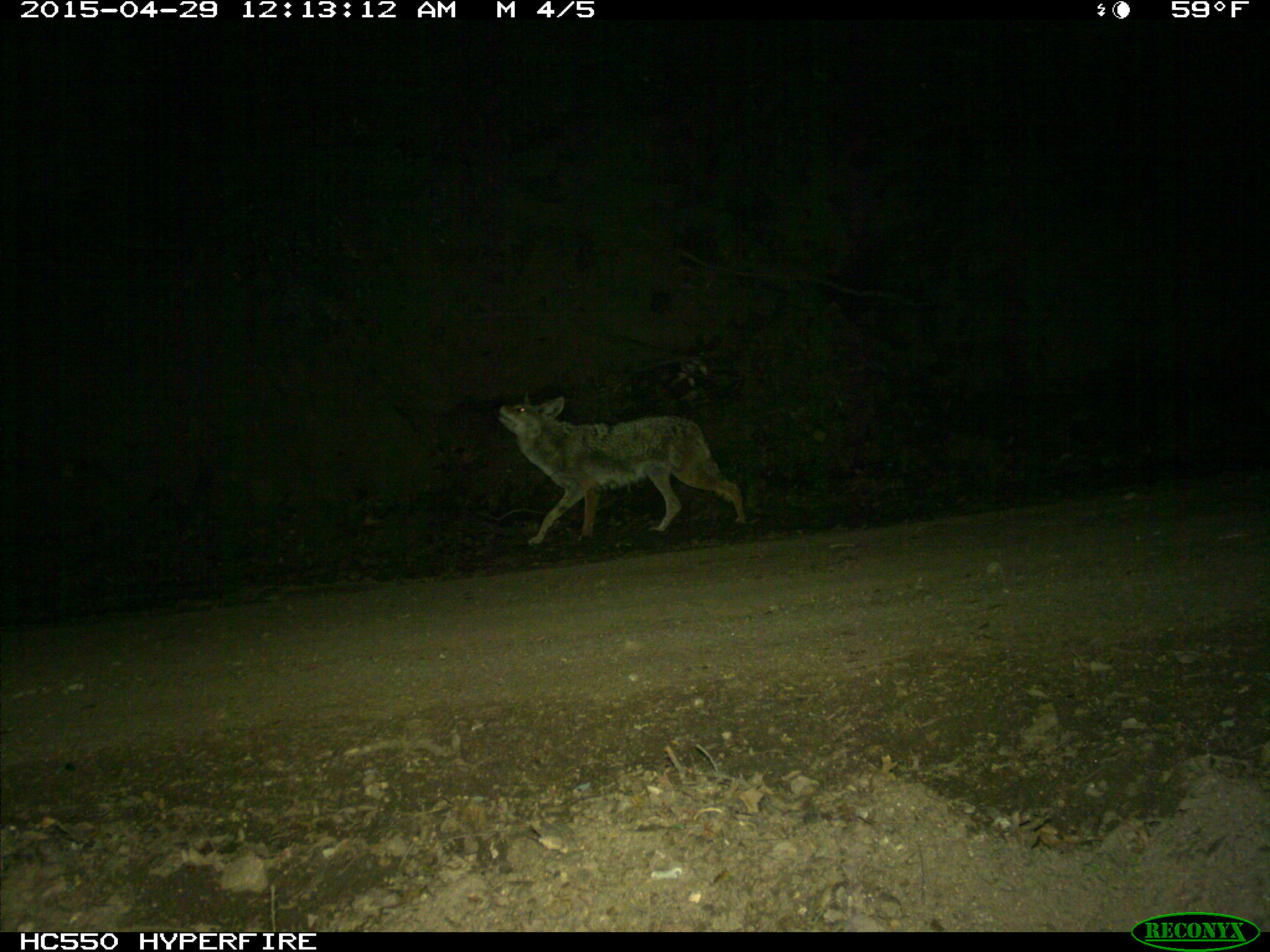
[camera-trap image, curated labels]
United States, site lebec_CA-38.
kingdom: Animalia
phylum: Chordata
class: Mammalia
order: Carnivora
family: Canidae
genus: Canis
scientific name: Canis latrans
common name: coyote